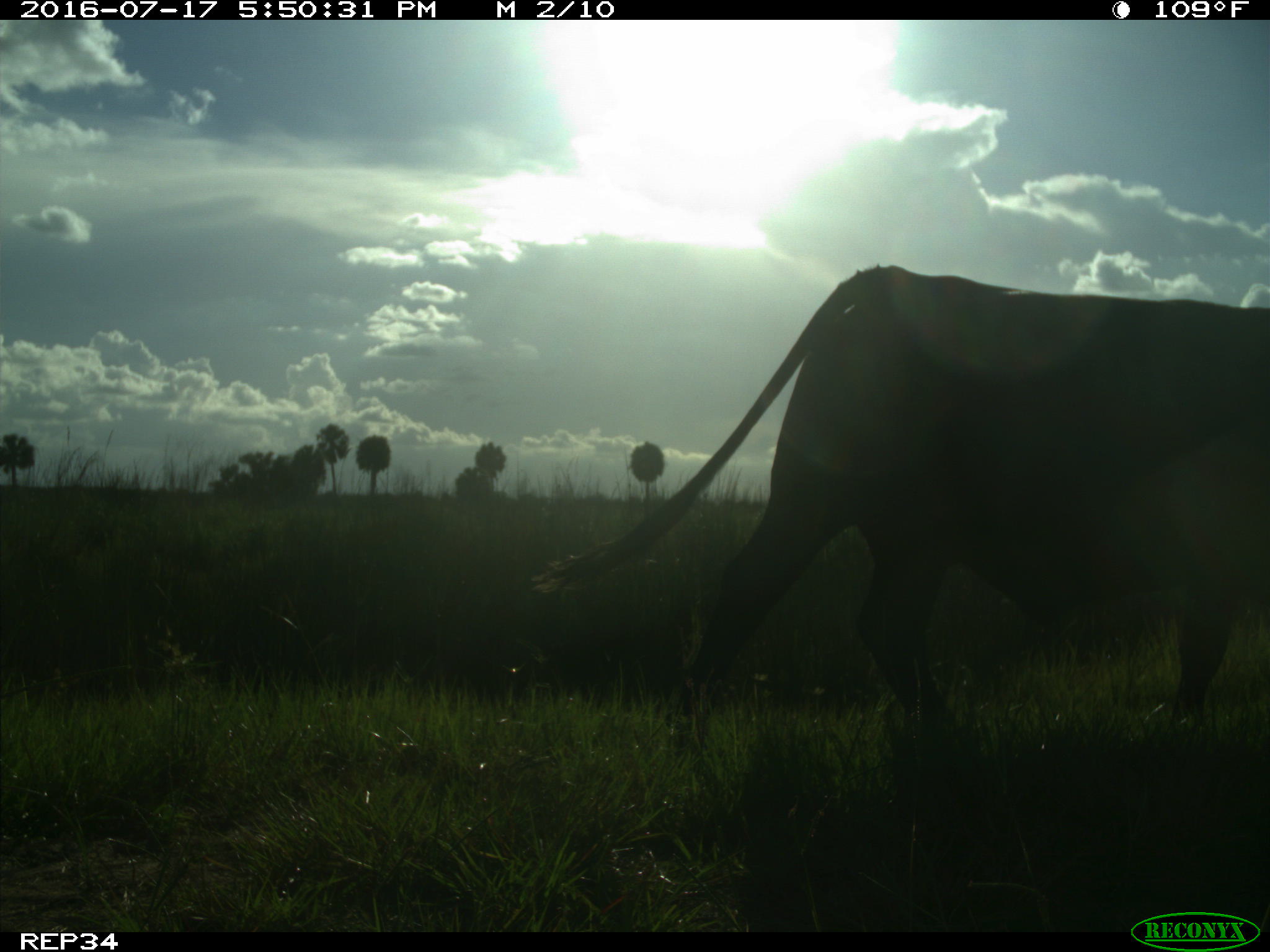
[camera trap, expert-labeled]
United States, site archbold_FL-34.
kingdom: Animalia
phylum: Chordata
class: Mammalia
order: Artiodactyla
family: Bovidae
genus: Bos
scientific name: Bos taurus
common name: domestic cow